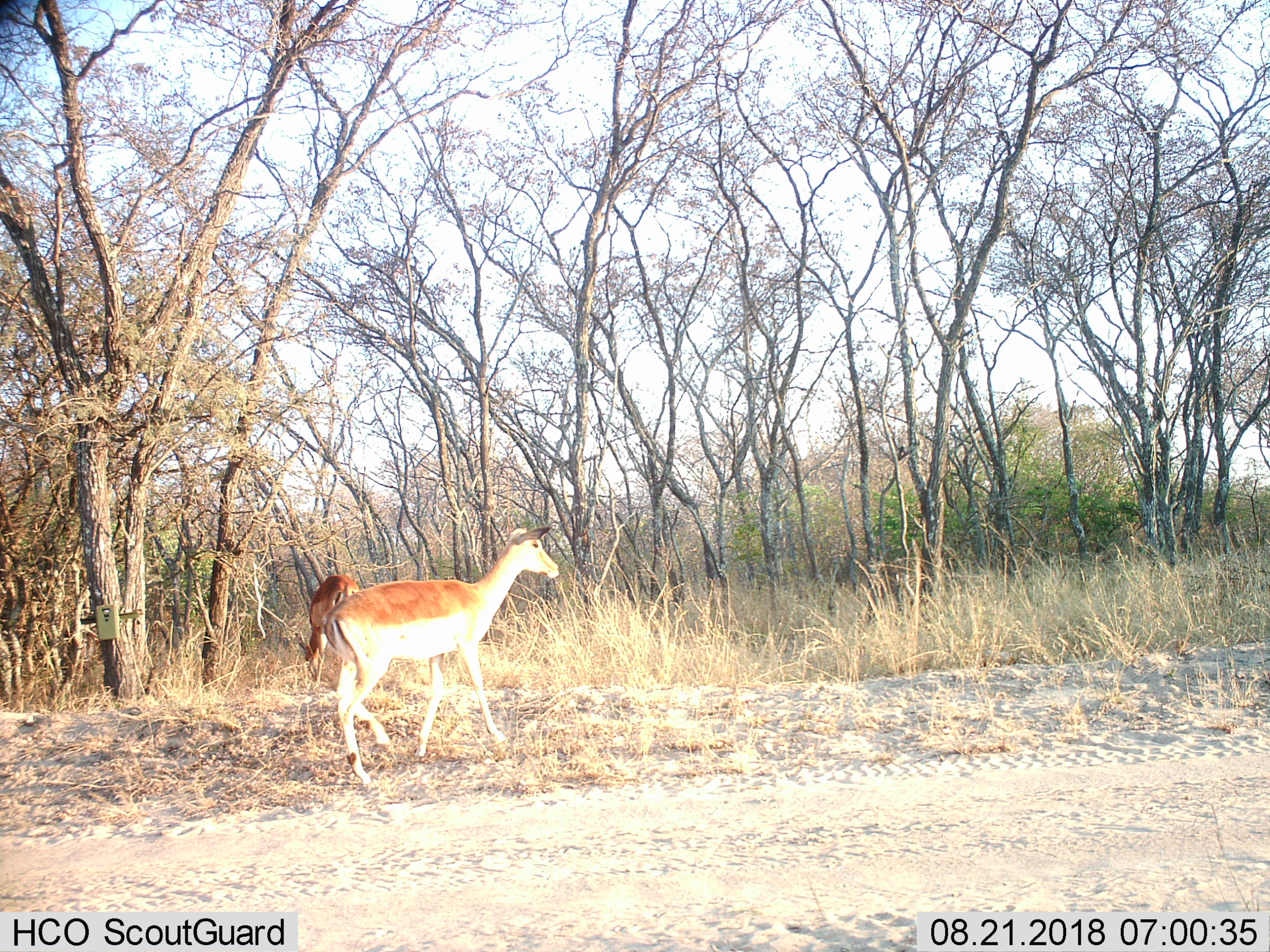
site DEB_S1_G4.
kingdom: Animalia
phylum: Chordata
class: Mammalia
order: Artiodactyla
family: Bovidae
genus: Aepyceros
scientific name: Aepyceros melampus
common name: impala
Impala (Aepyceros melampus), count 2. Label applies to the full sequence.